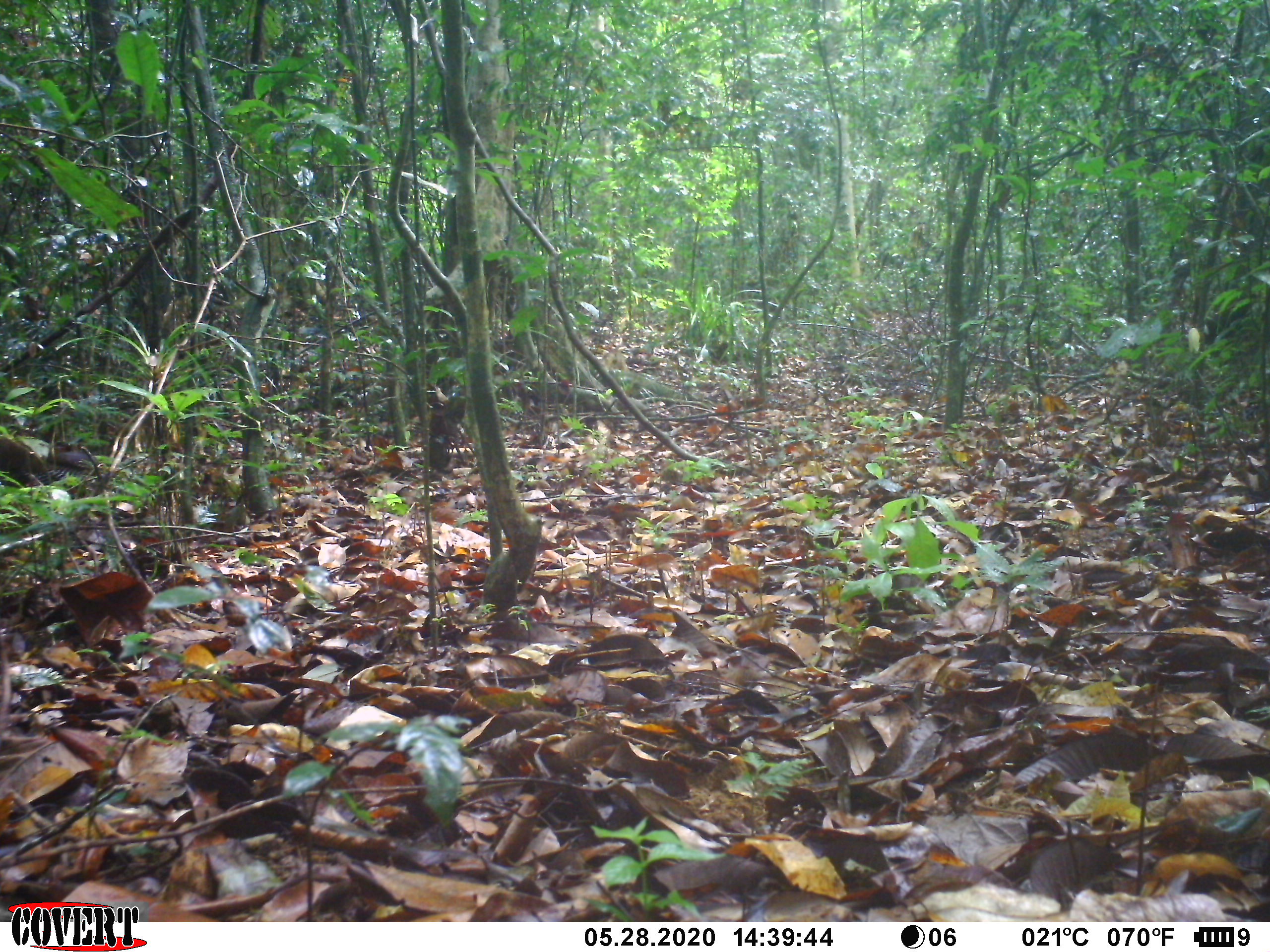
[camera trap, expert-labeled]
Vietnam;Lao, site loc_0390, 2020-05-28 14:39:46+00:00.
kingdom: Animalia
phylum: Chordata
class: Aves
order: Galliformes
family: Phasianidae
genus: Lophura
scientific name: Lophura nycthemera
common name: silver pheasant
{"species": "silver pheasant (Lophura nycthemera)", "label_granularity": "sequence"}